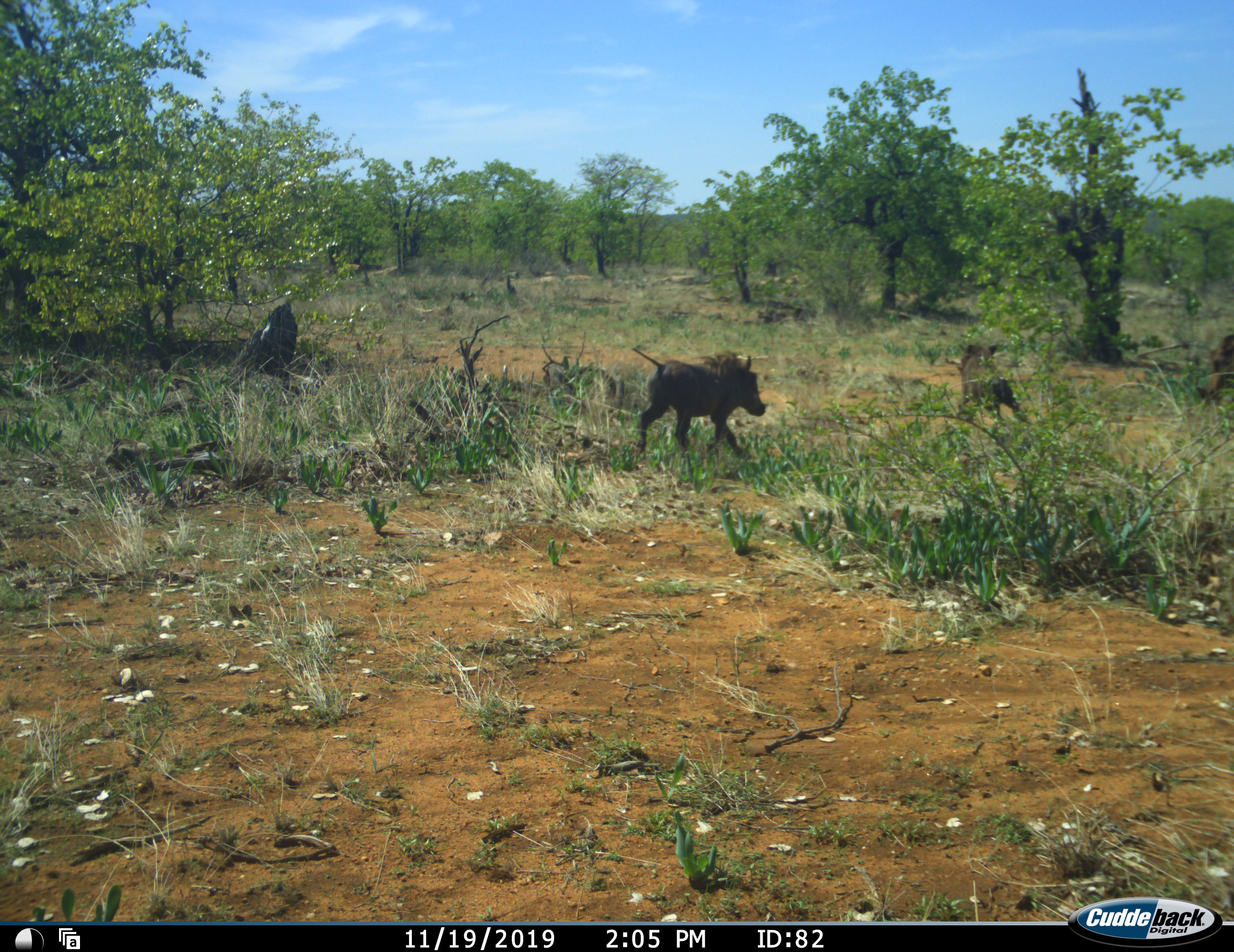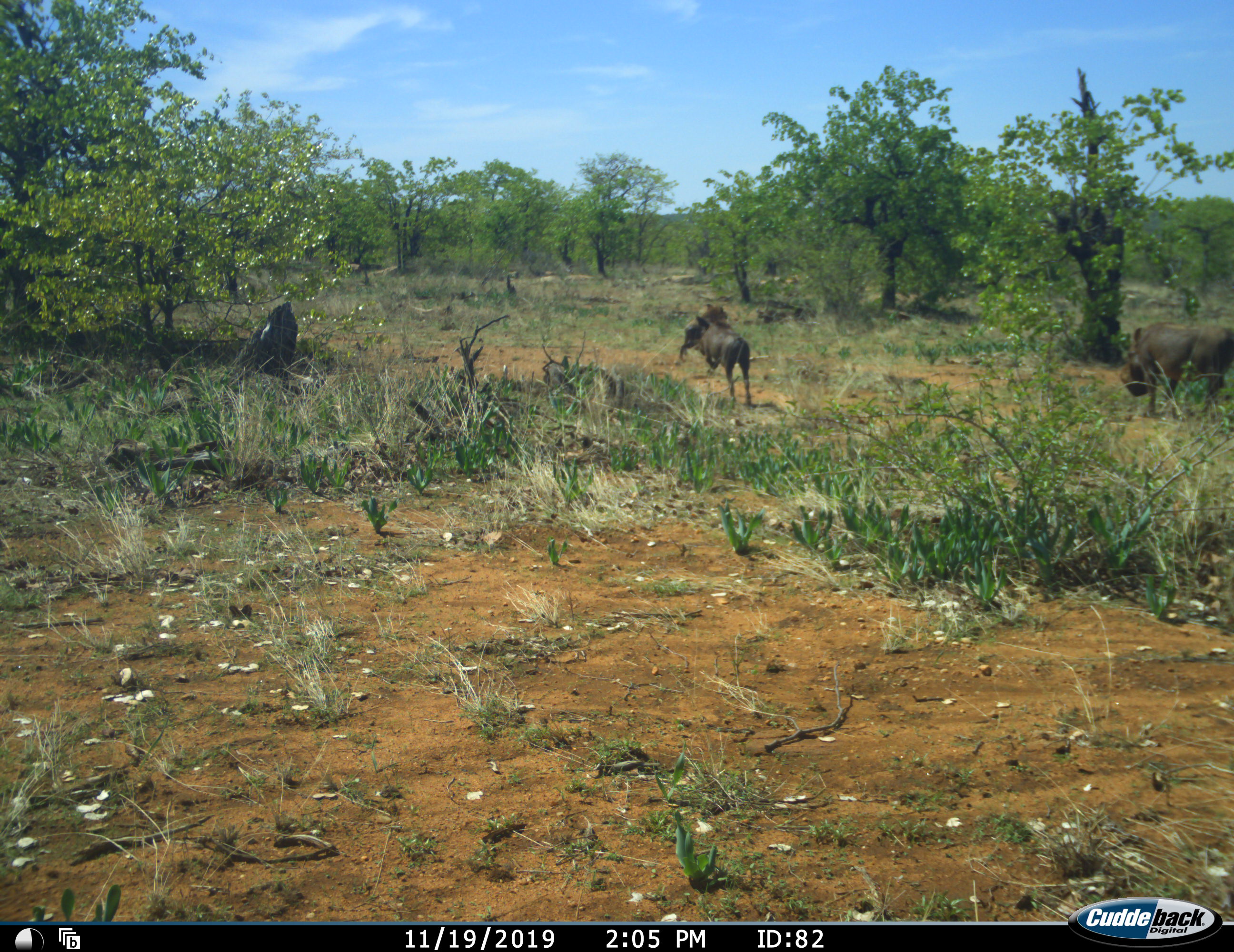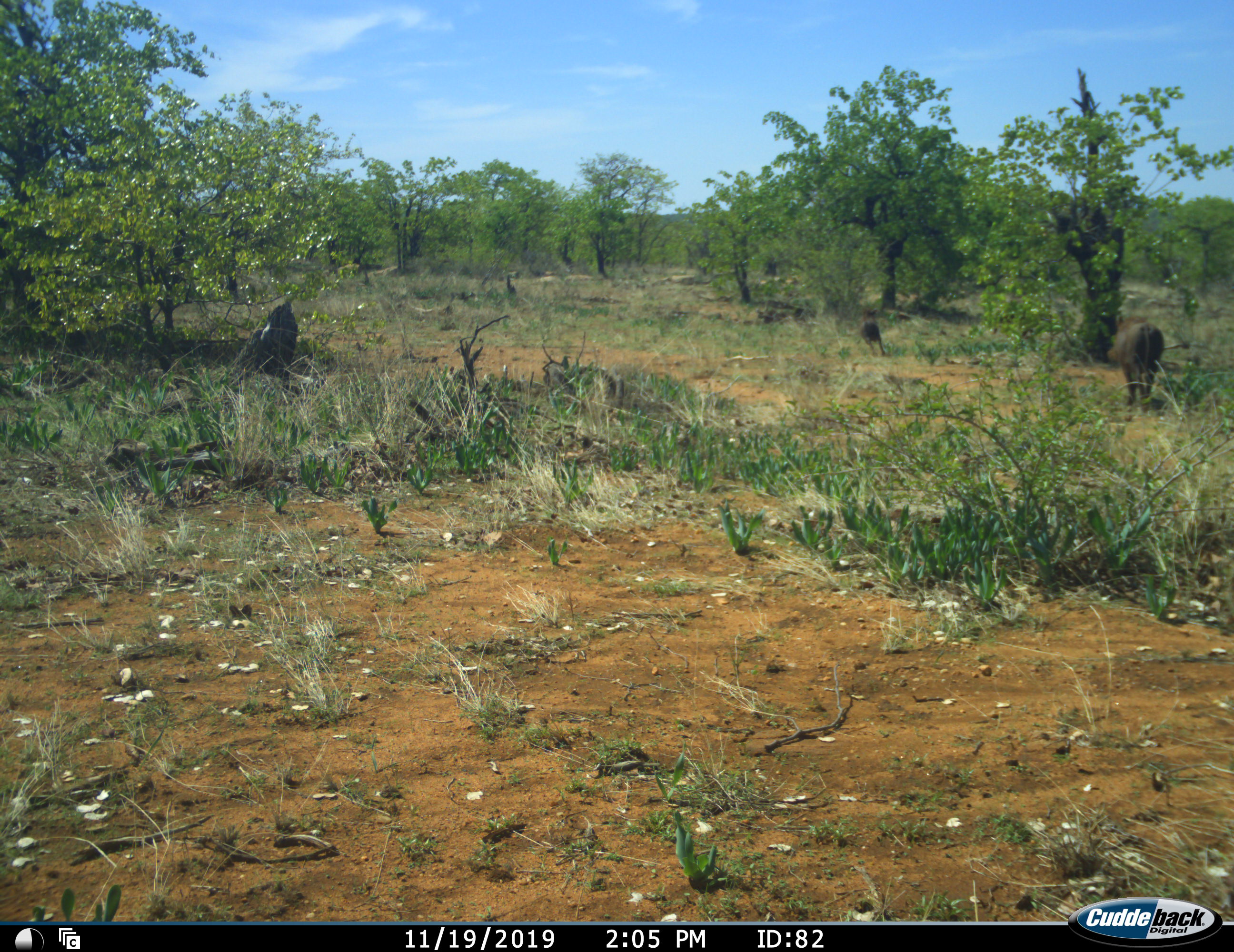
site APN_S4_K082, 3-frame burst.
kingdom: Animalia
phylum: Chordata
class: Mammalia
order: Artiodactyla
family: Suidae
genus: Phacochoerus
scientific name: Phacochoerus africanus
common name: warthog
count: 3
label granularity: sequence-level